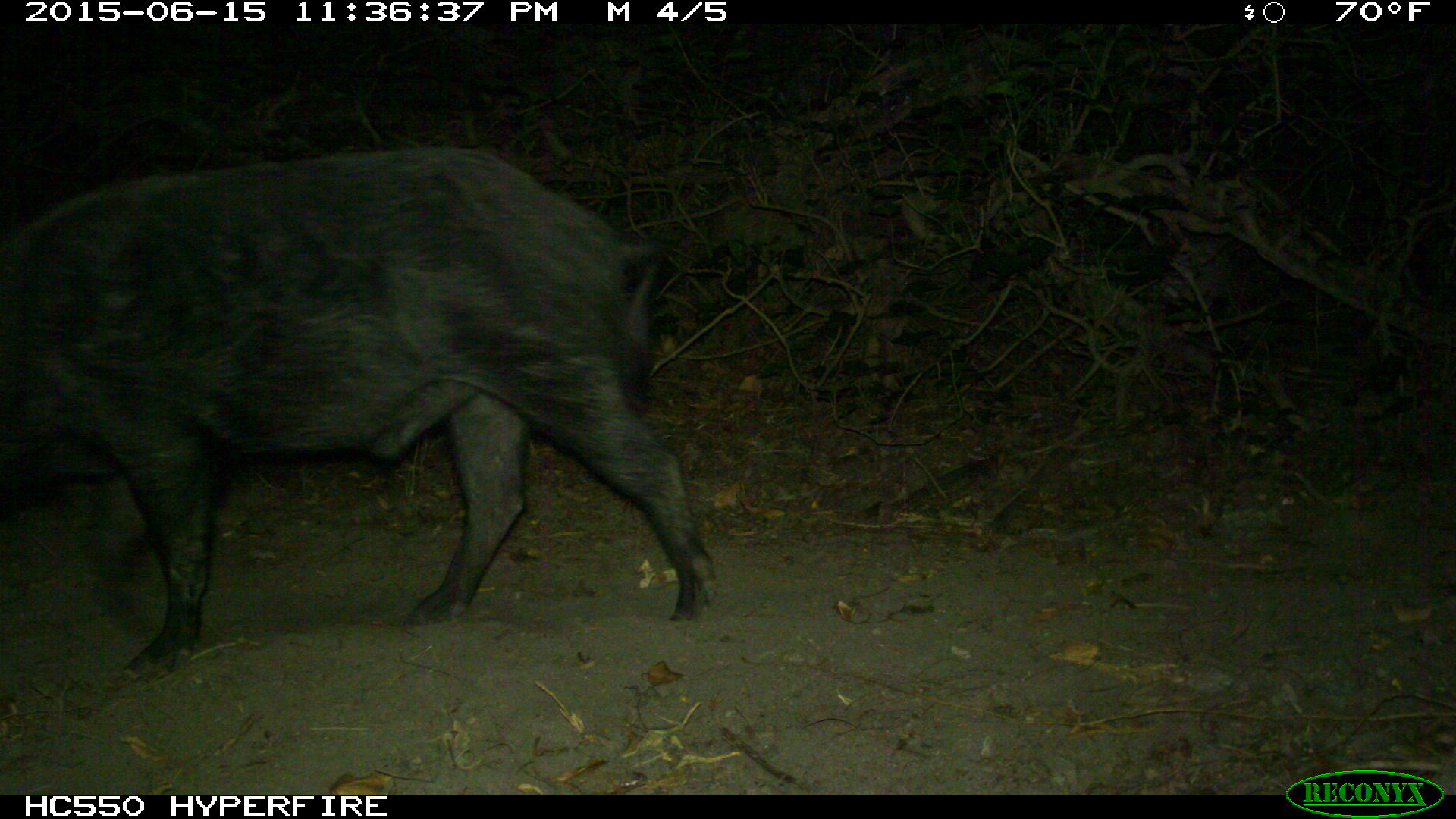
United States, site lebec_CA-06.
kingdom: Animalia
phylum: Chordata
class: Mammalia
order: Artiodactyla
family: Suidae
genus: Sus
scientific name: Sus scrofa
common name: wild boar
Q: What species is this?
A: Sus scrofa (wild boar).